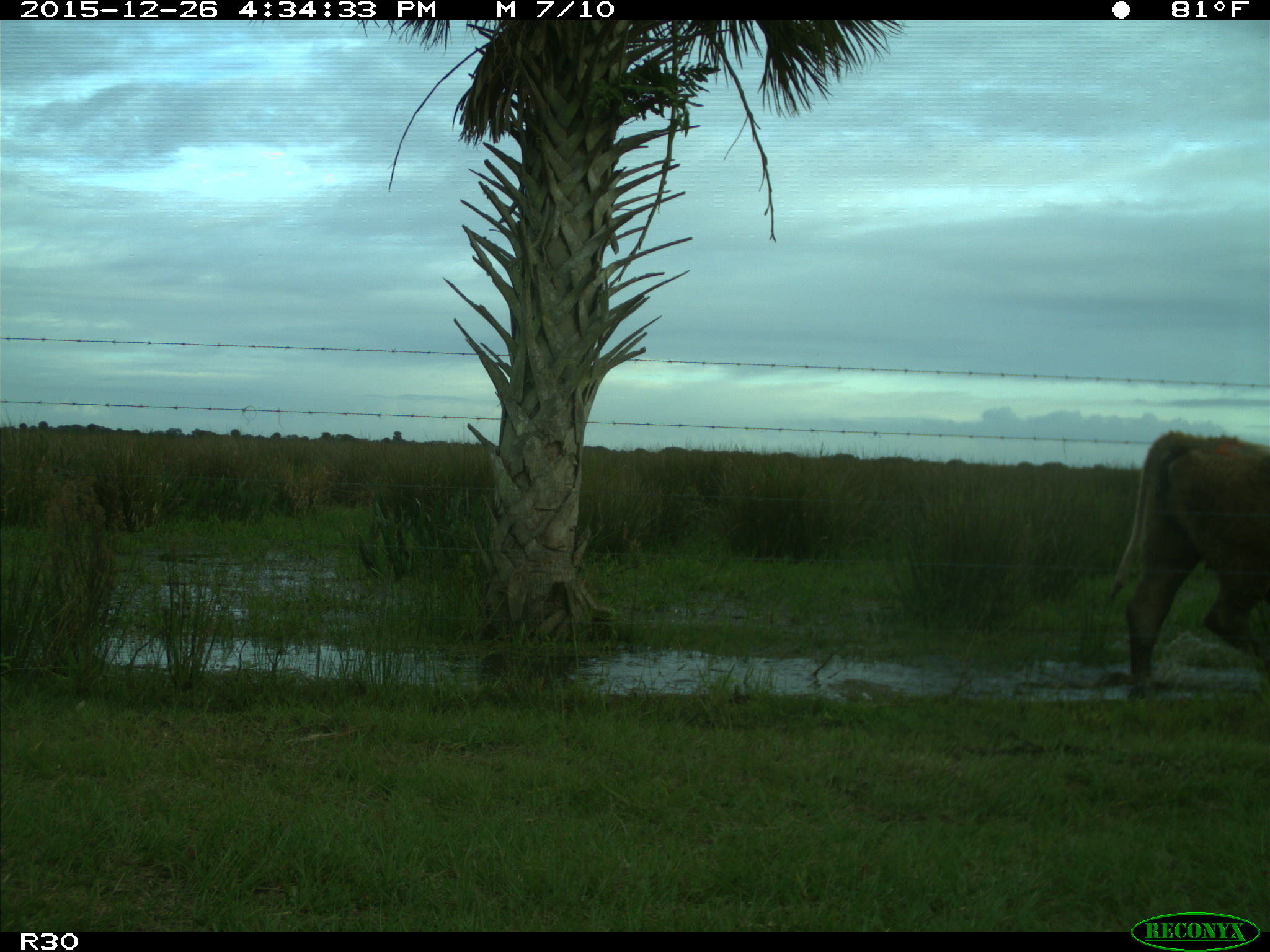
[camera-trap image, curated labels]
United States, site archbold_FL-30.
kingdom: Animalia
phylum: Chordata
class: Mammalia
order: Artiodactyla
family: Bovidae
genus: Bos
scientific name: Bos taurus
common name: domestic cow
Bos taurus (domestic cow).